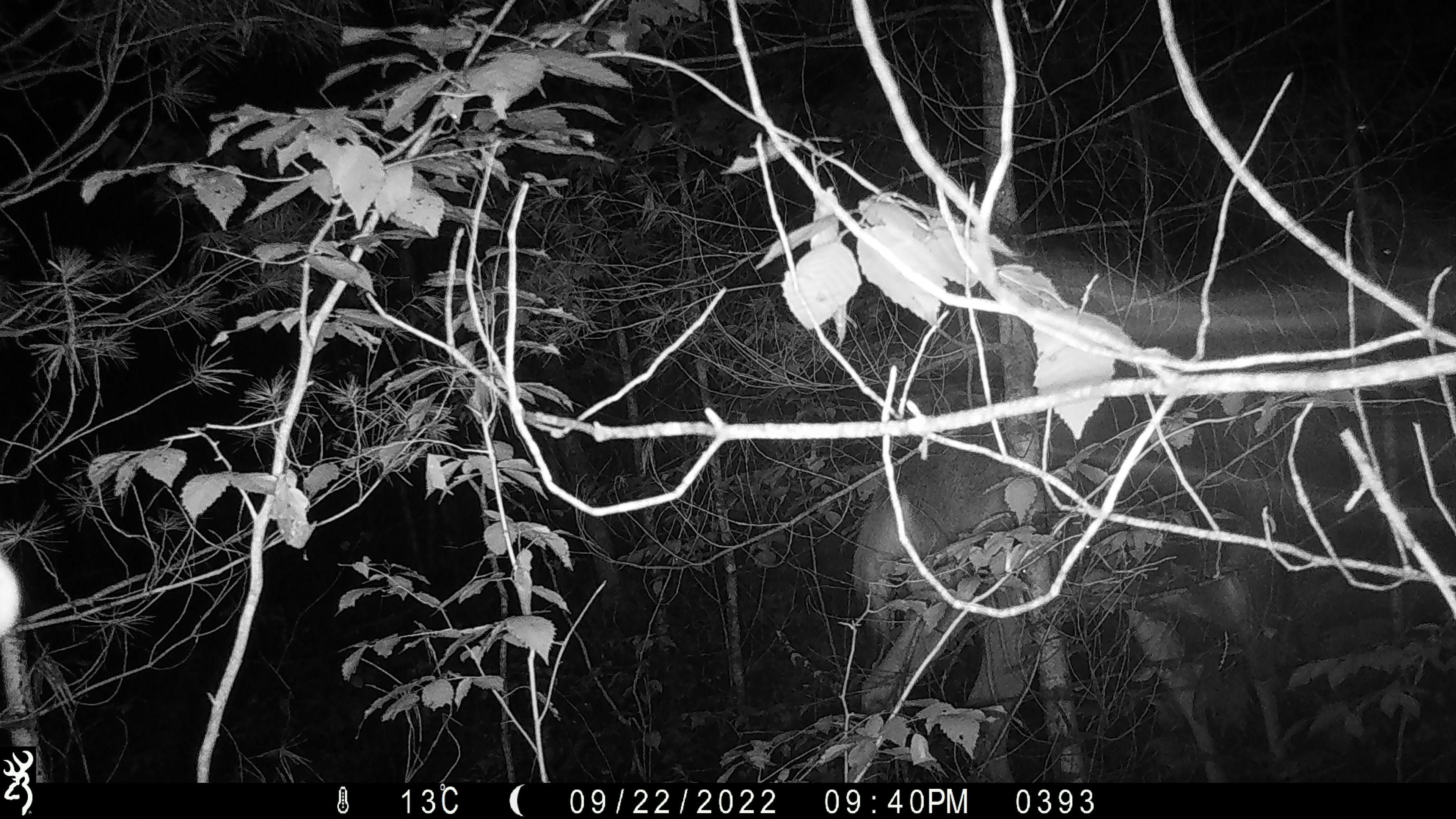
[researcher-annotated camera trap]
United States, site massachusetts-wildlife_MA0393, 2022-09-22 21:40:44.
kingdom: Animalia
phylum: Chordata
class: Mammalia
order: Artiodactyla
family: Cervidae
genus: Odocoileus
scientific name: Odocoileus virginianus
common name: white-tailed deer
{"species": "white-tailed deer (Odocoileus virginianus)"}